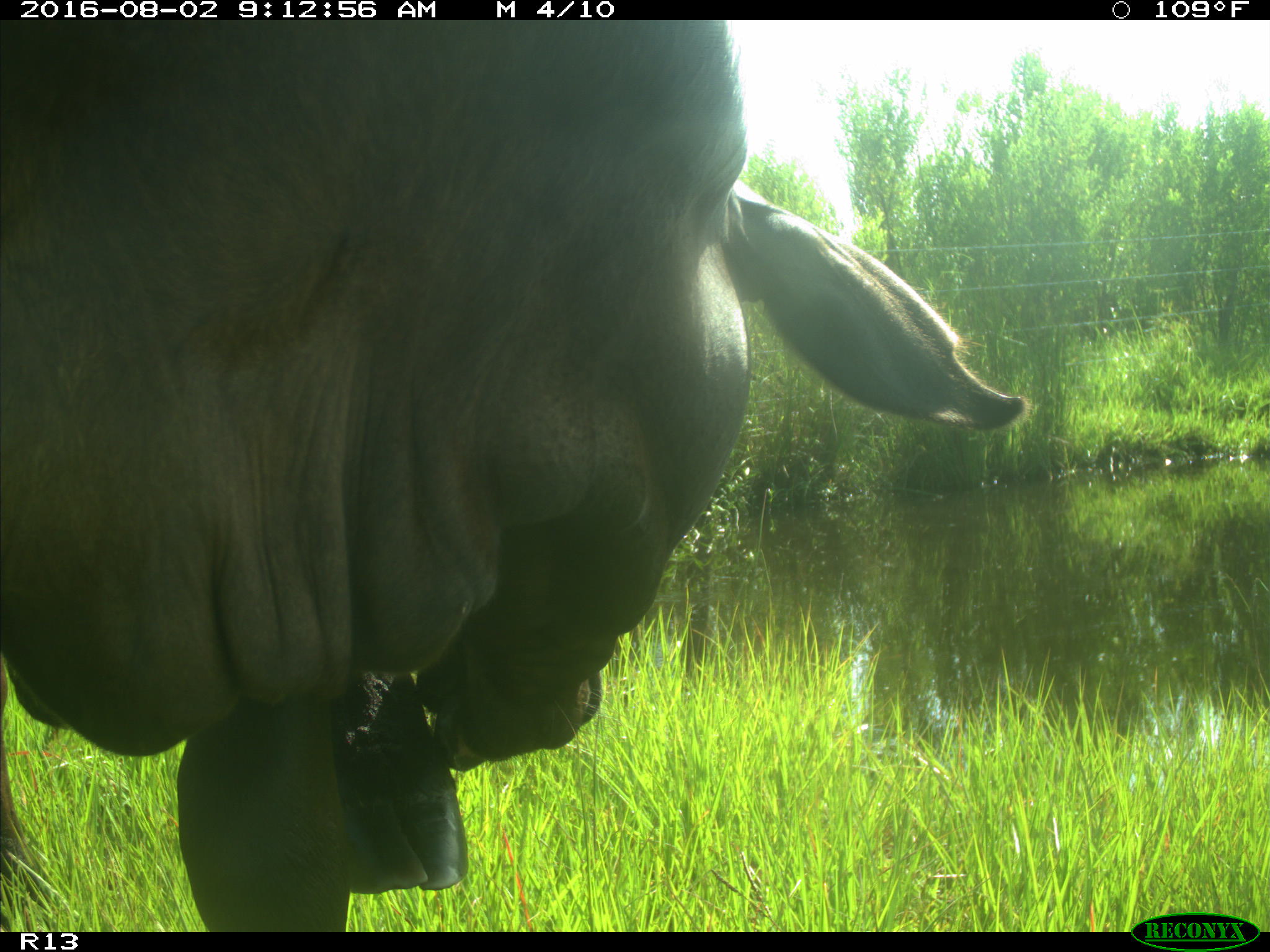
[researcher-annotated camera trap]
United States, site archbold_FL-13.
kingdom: Animalia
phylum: Chordata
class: Mammalia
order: Artiodactyla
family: Bovidae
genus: Bos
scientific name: Bos taurus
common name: domestic cow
Bos taurus (domestic cow).